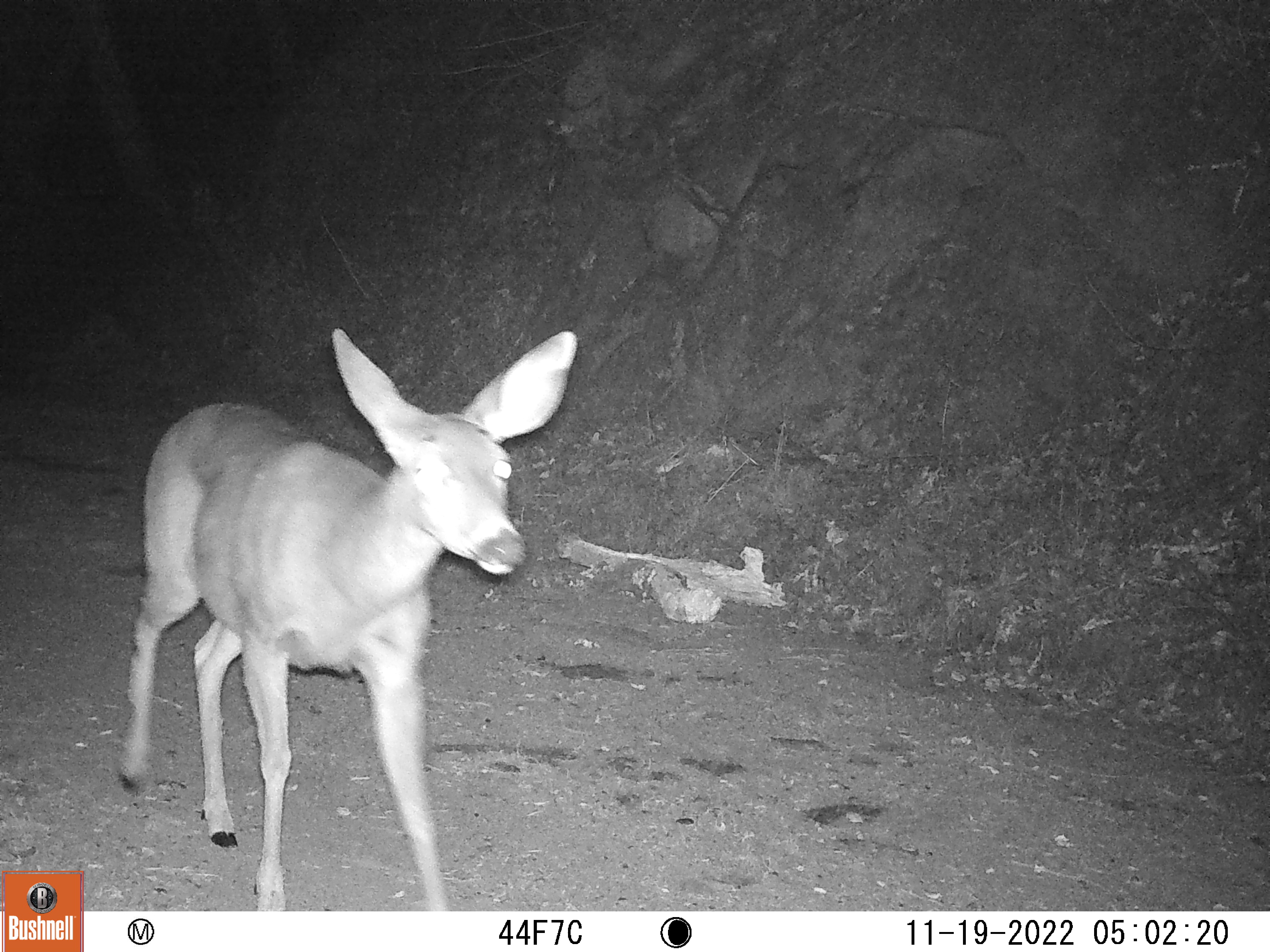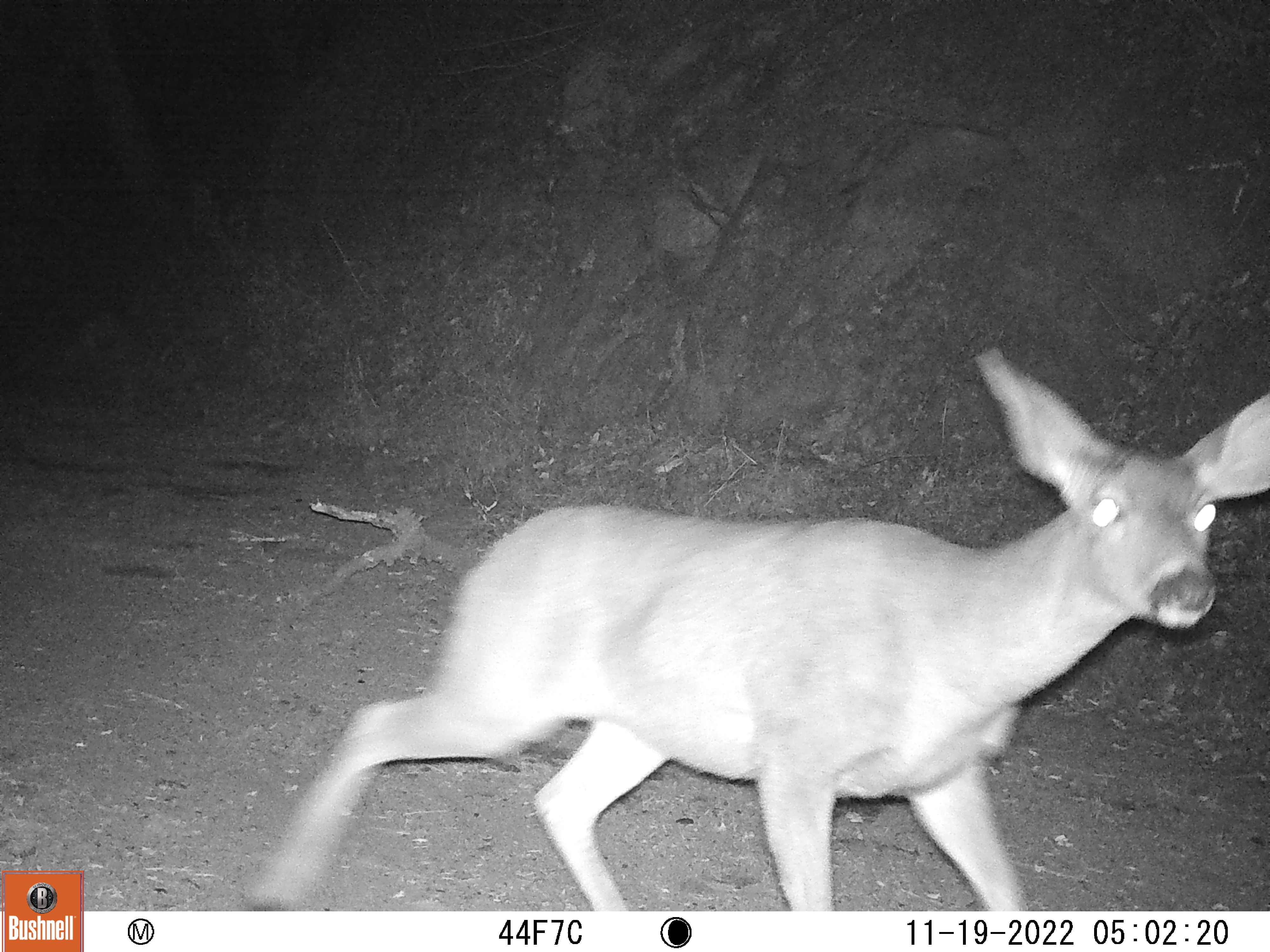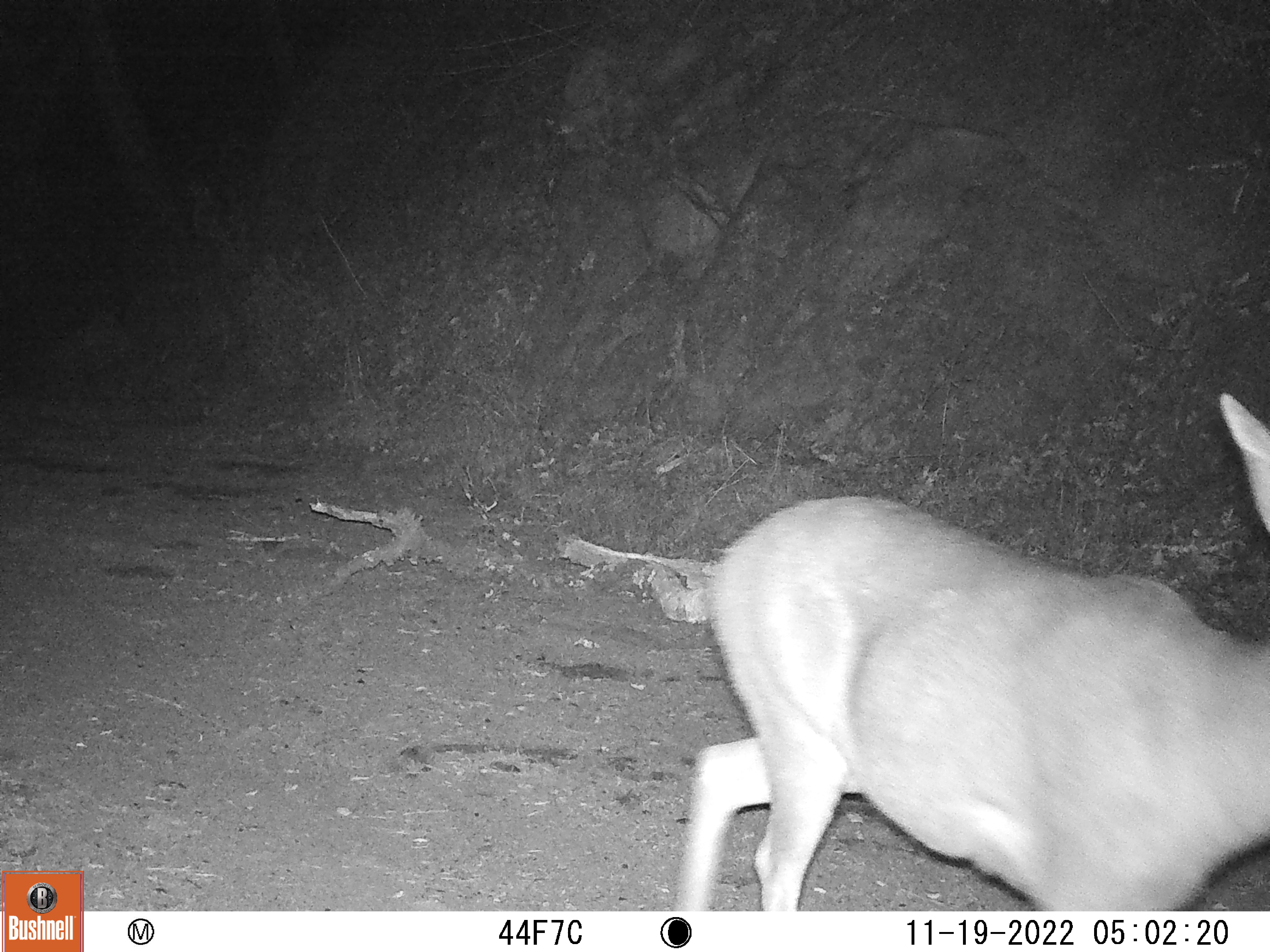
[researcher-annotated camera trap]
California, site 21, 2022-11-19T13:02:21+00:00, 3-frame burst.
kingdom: Animalia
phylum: Chordata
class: Mammalia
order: Artiodactyla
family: Cervidae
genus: Odocoileus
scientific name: Odocoileus hemionus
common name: mule deer